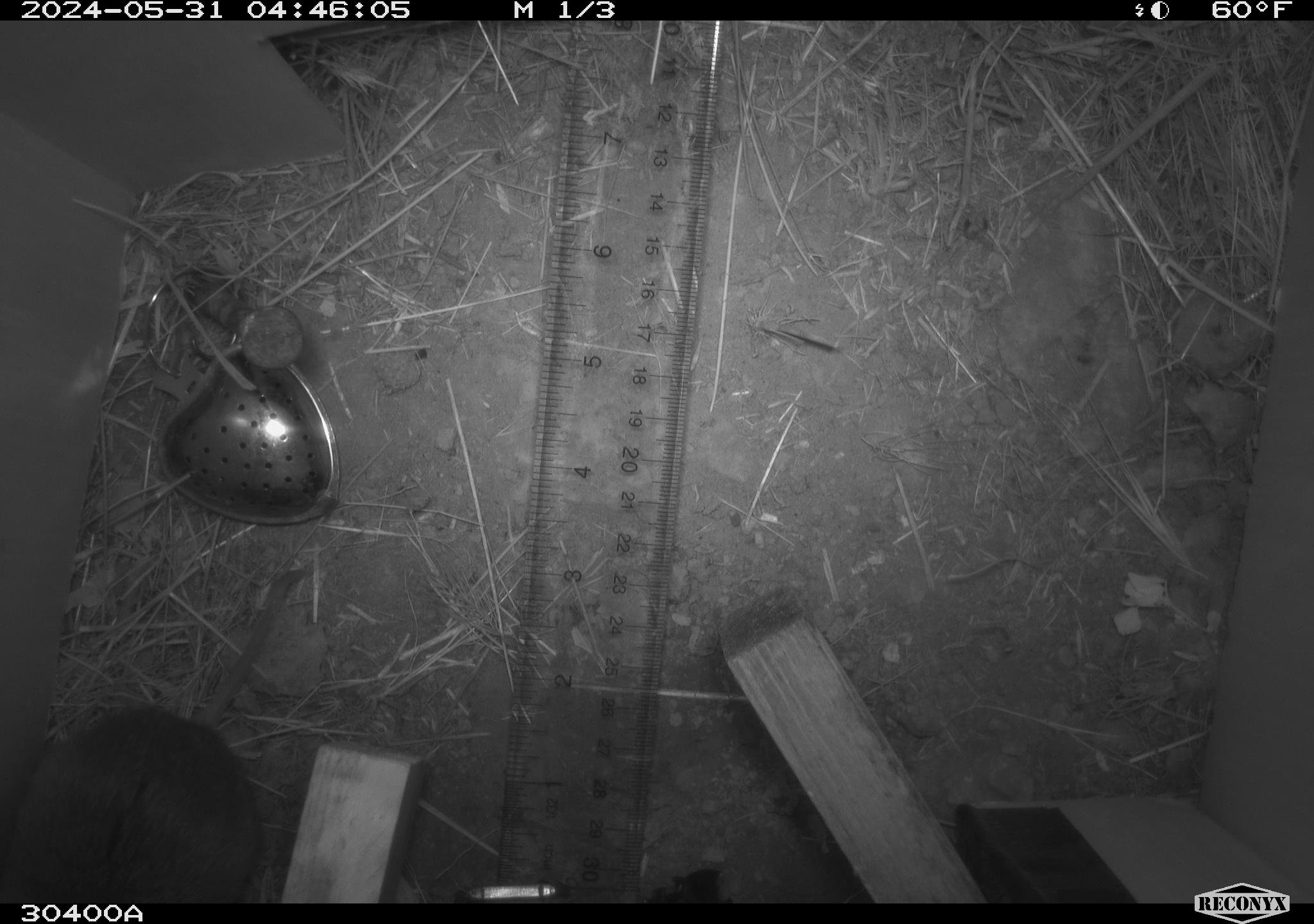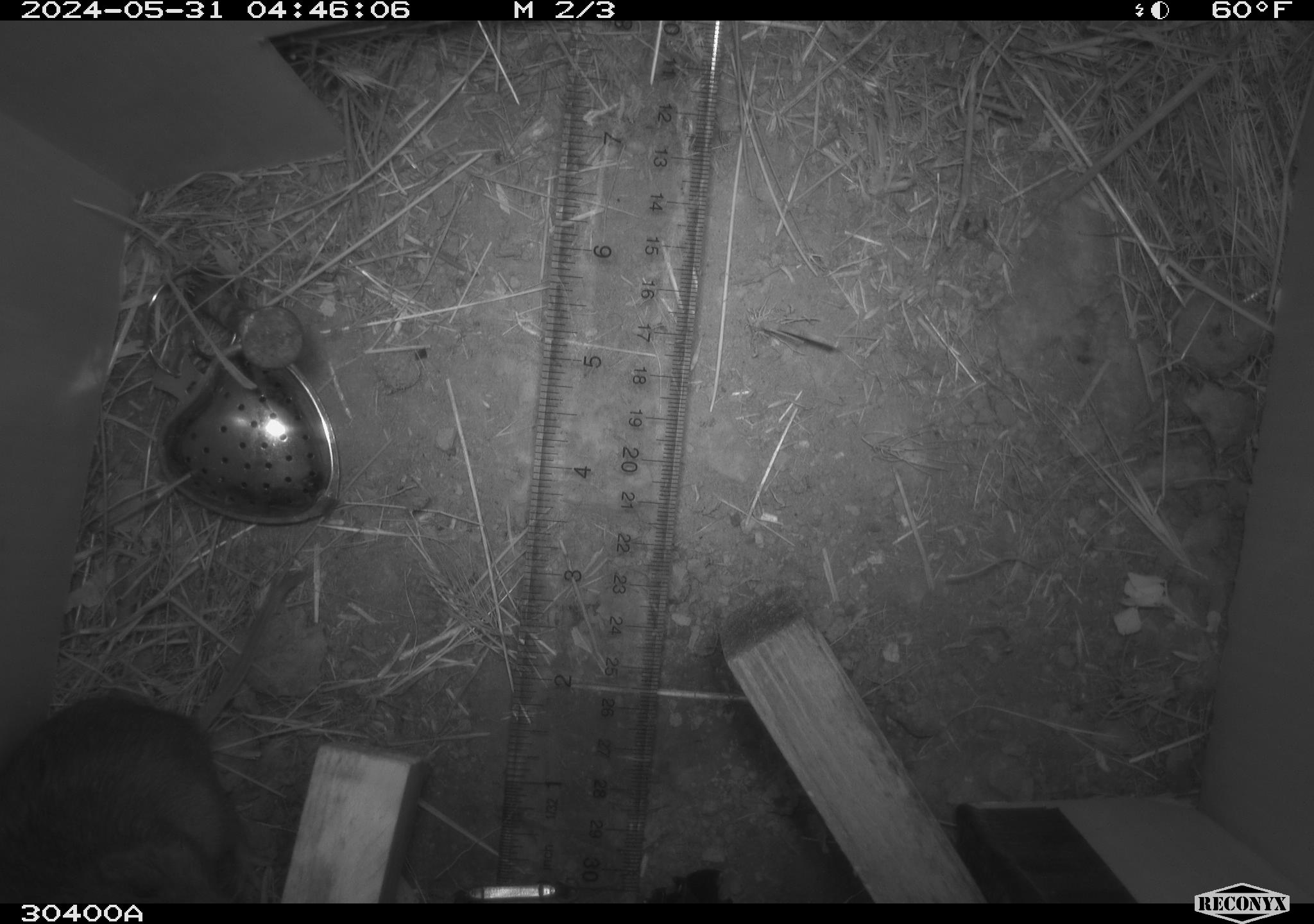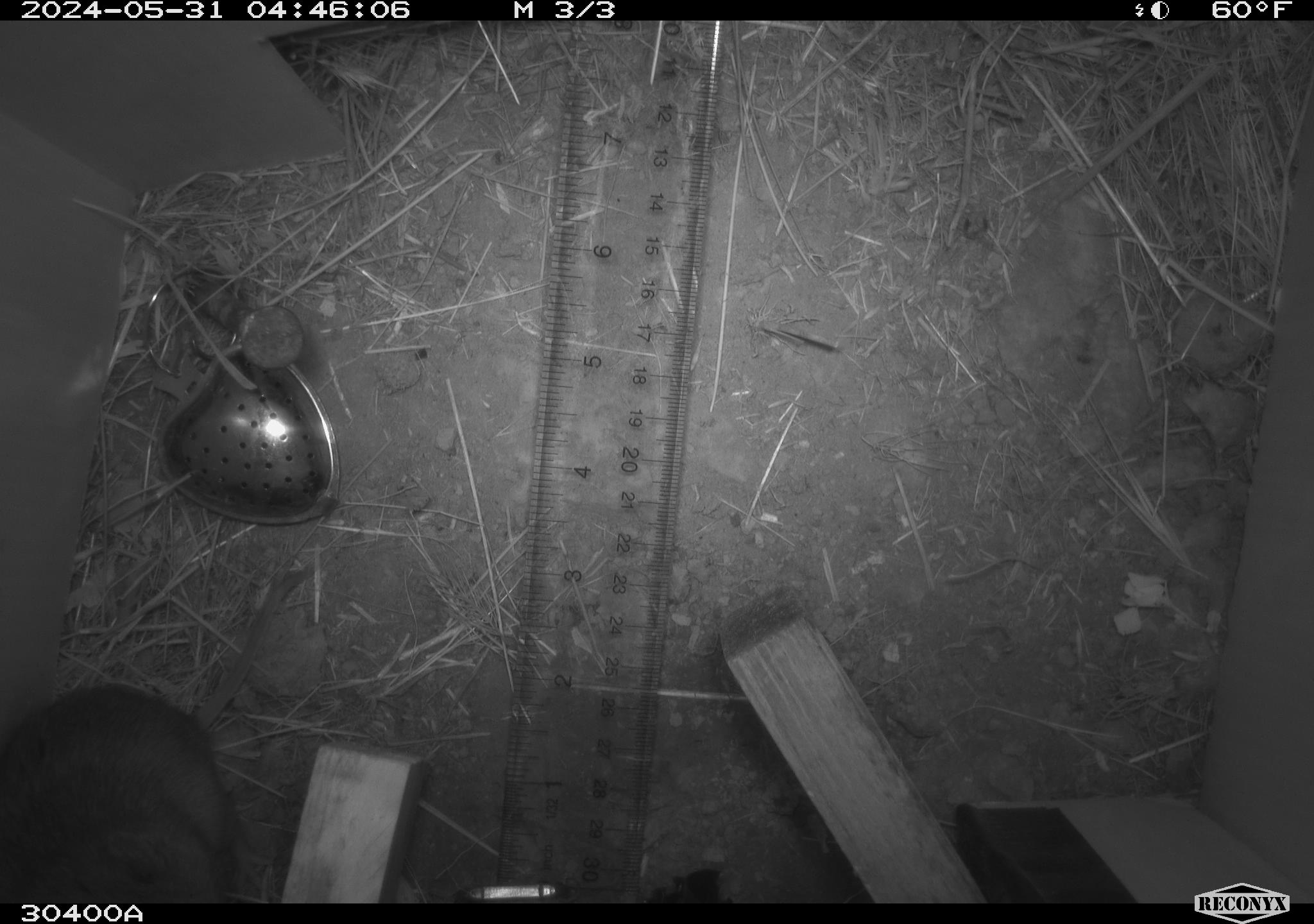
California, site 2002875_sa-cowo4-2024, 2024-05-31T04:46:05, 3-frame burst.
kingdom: Animalia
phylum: Chordata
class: Mammalia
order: Rodentia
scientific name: Rodentia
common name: rodent